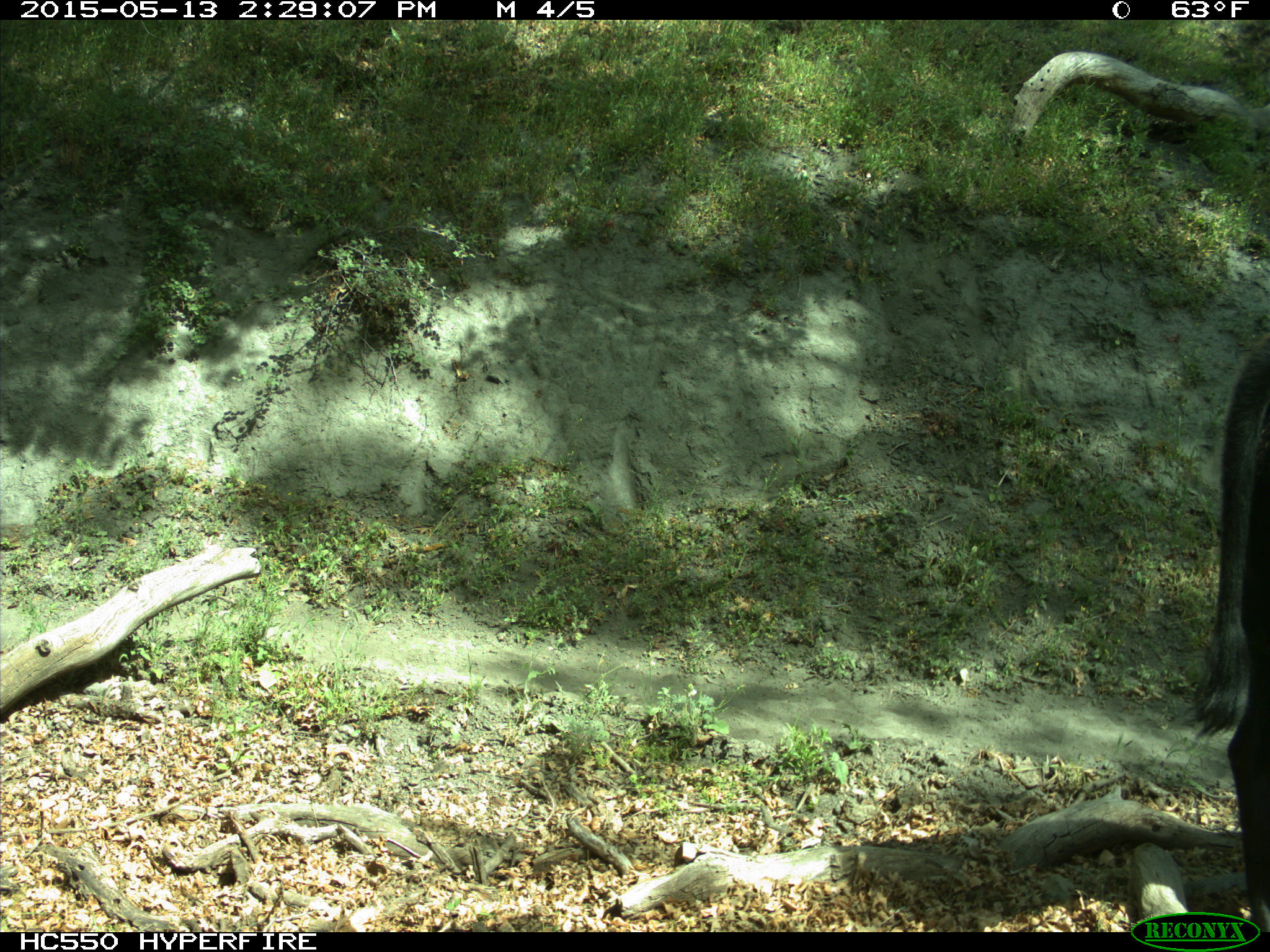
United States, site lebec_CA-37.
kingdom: Animalia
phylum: Chordata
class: Mammalia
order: Artiodactyla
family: Bovidae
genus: Bos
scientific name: Bos taurus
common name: domestic cow